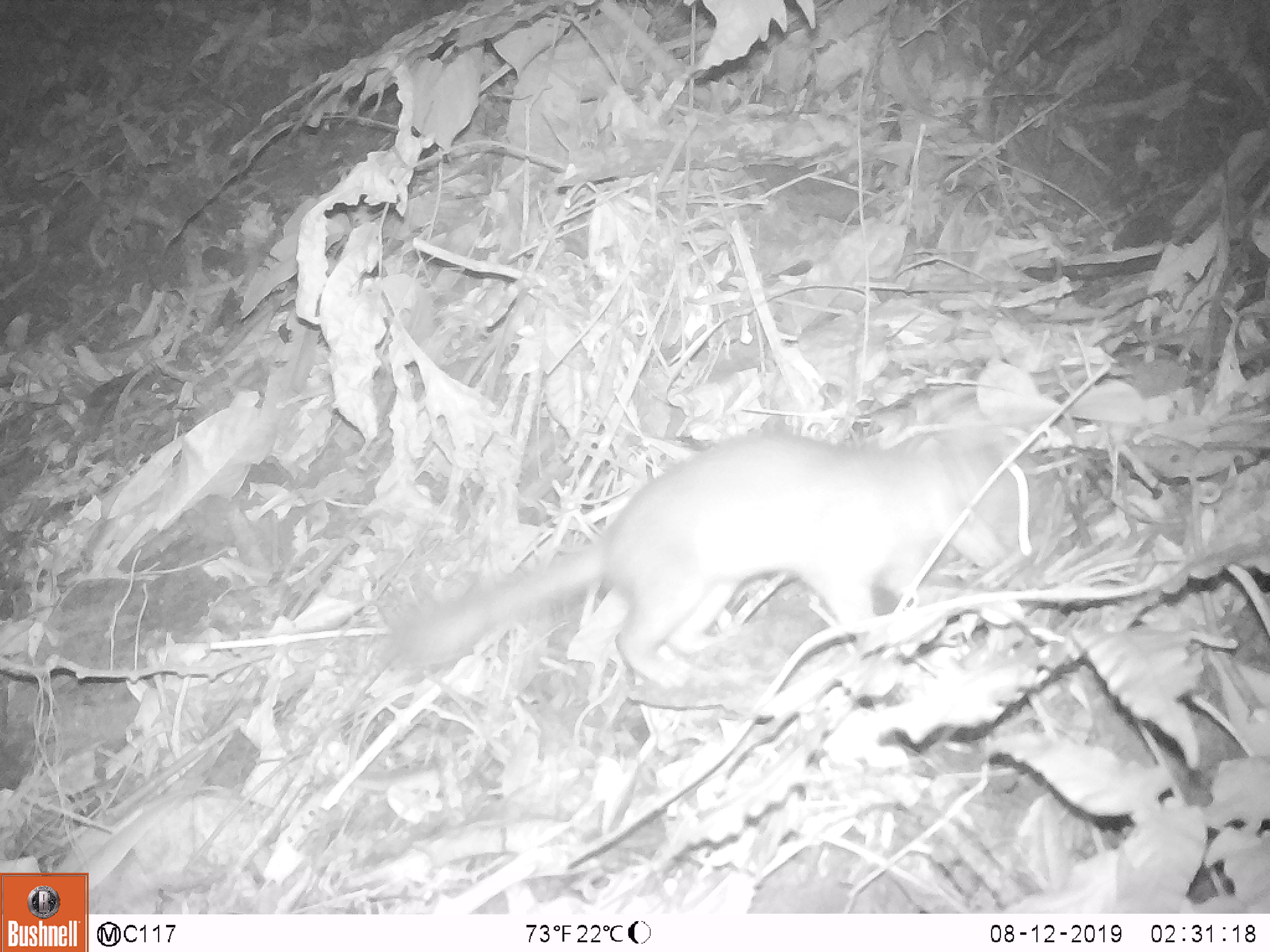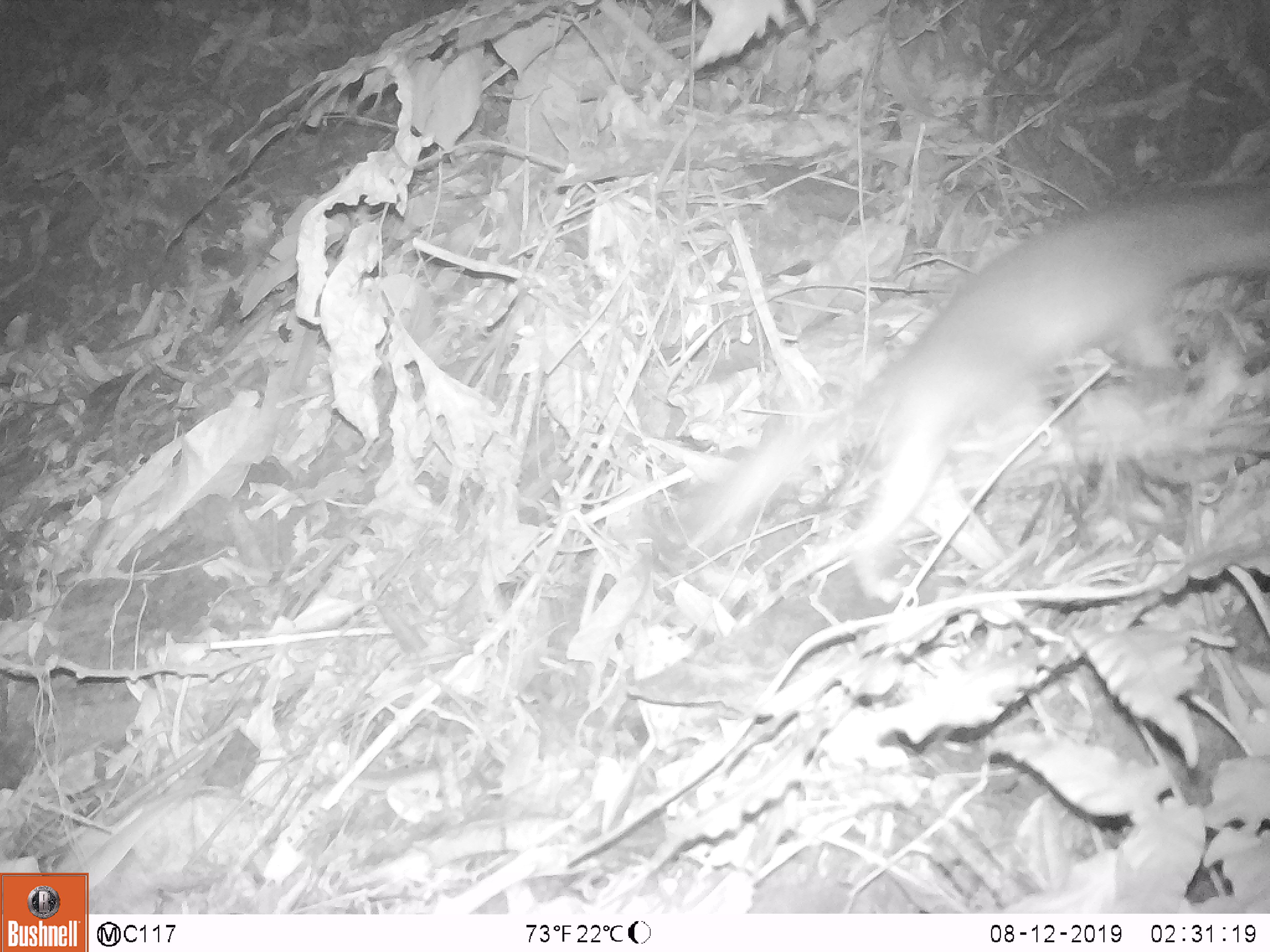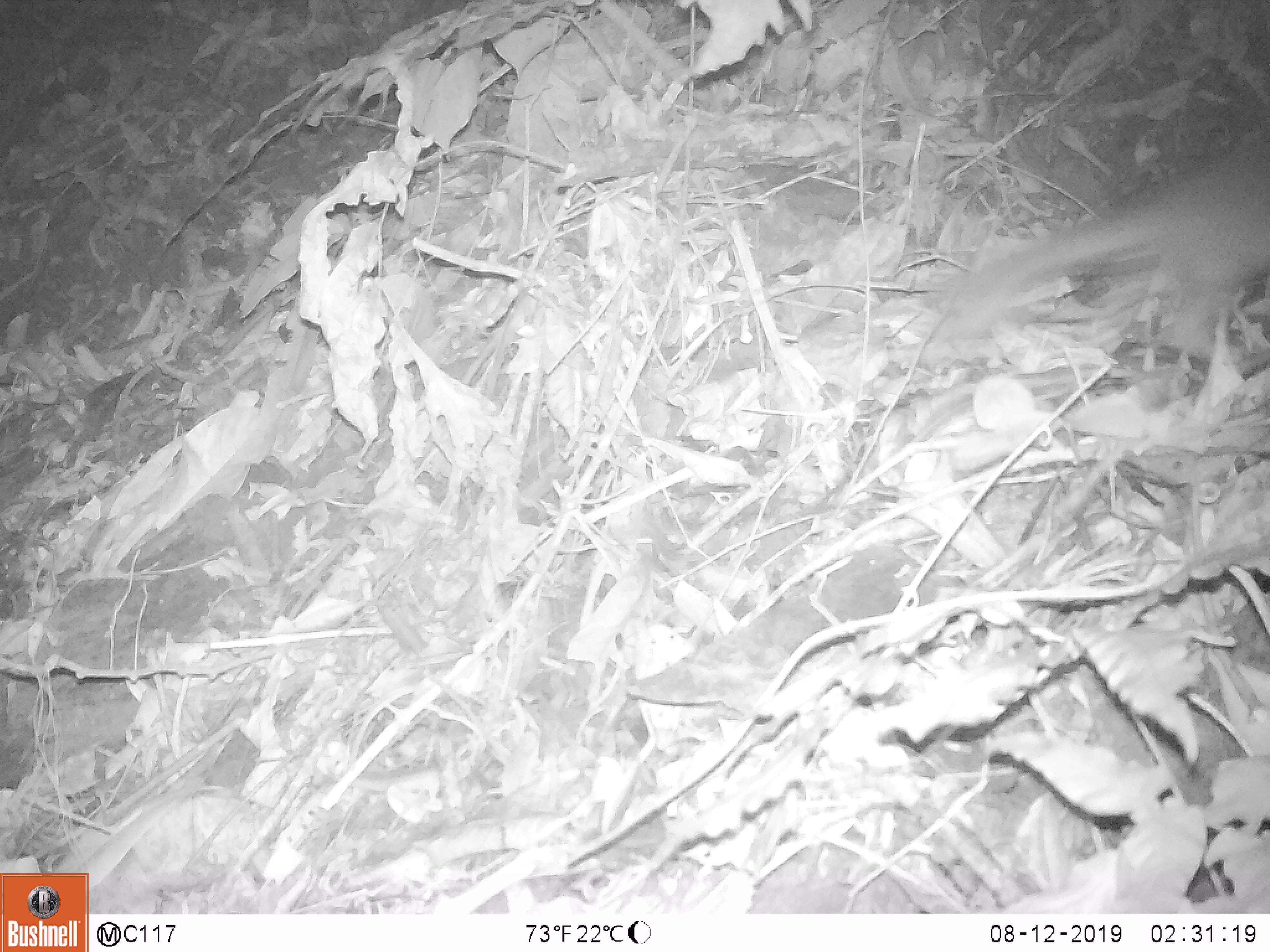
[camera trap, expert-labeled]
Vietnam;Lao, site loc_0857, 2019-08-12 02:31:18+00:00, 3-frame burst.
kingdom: Animalia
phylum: Chordata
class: Mammalia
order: Carnivora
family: Mustelidae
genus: Melogale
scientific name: Melogale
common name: ferret badger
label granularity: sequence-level